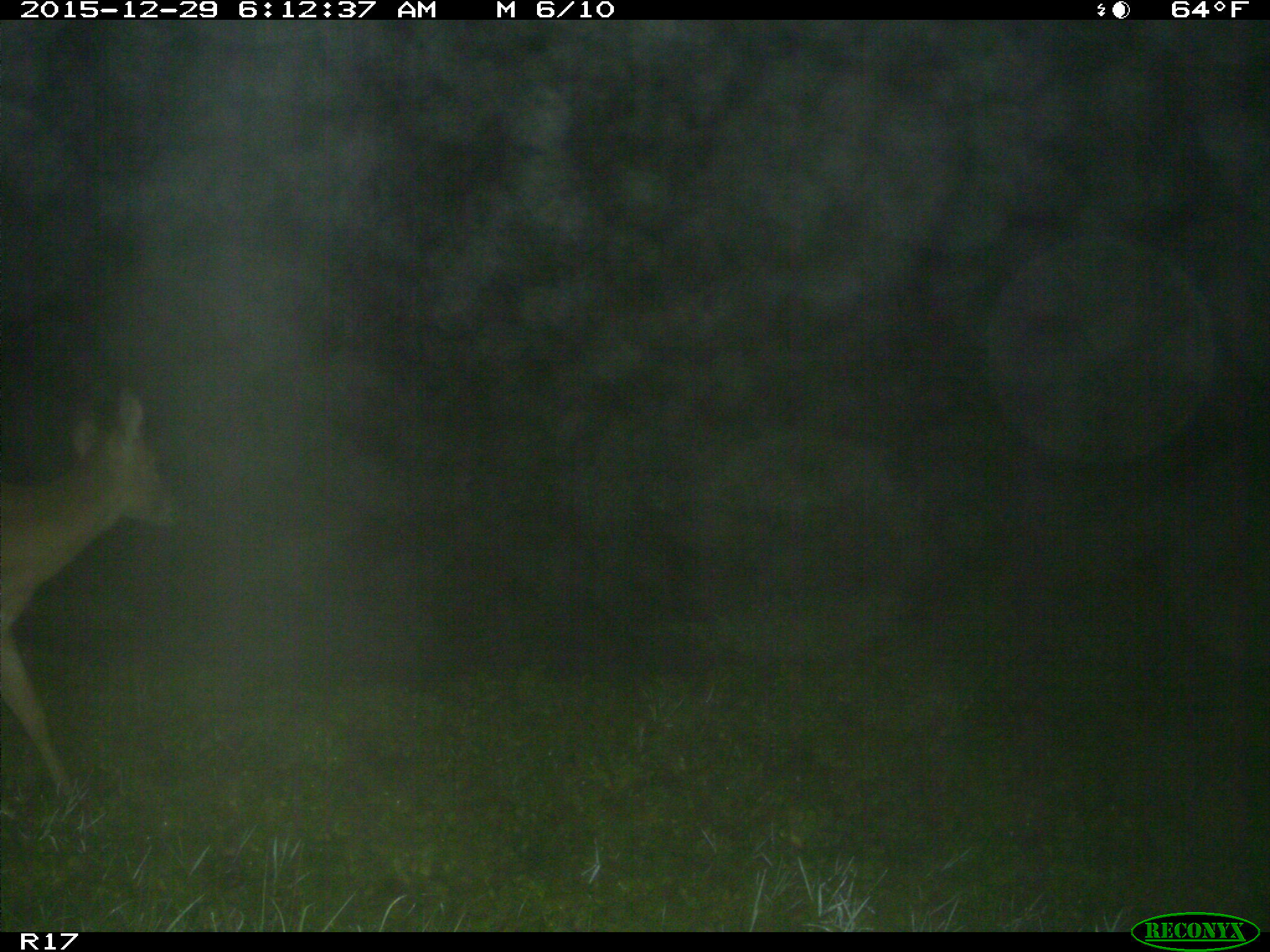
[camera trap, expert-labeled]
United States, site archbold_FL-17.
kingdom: Animalia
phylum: Chordata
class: Mammalia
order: Artiodactyla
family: Cervidae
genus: Odocoileus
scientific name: Odocoileus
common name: deer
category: unidentified deer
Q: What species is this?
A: Unidentified deer (deer) (Odocoileus).